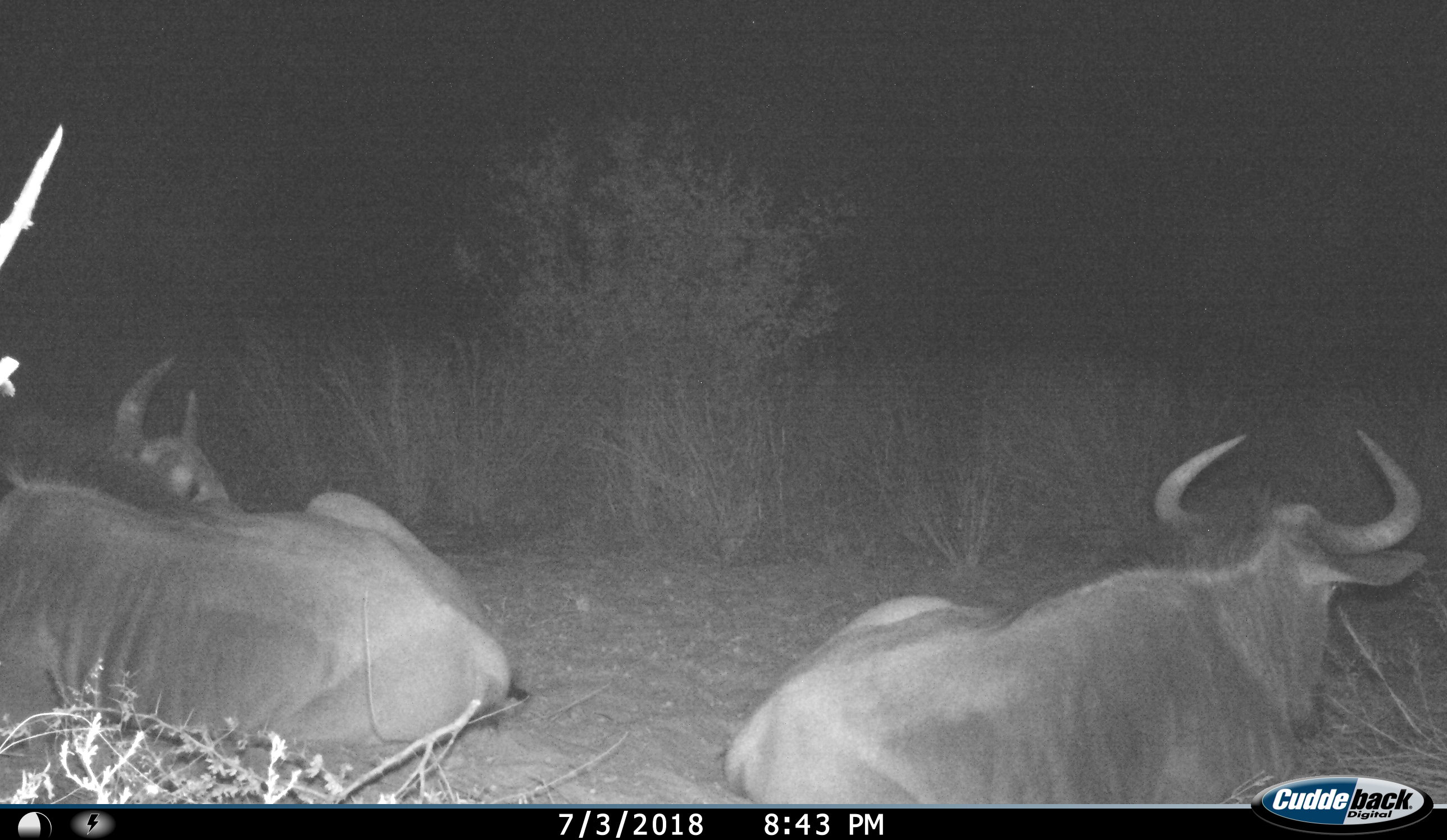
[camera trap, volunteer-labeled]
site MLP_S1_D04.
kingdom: Animalia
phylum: Chordata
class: Mammalia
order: Artiodactyla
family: Bovidae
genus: Connochaetes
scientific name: Connochaetes taurinus taurinus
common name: blue wildebeest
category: wildebeestblue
Wildebeestblue (blue wildebeest) (Connochaetes taurinus taurinus), count 3. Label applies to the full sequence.